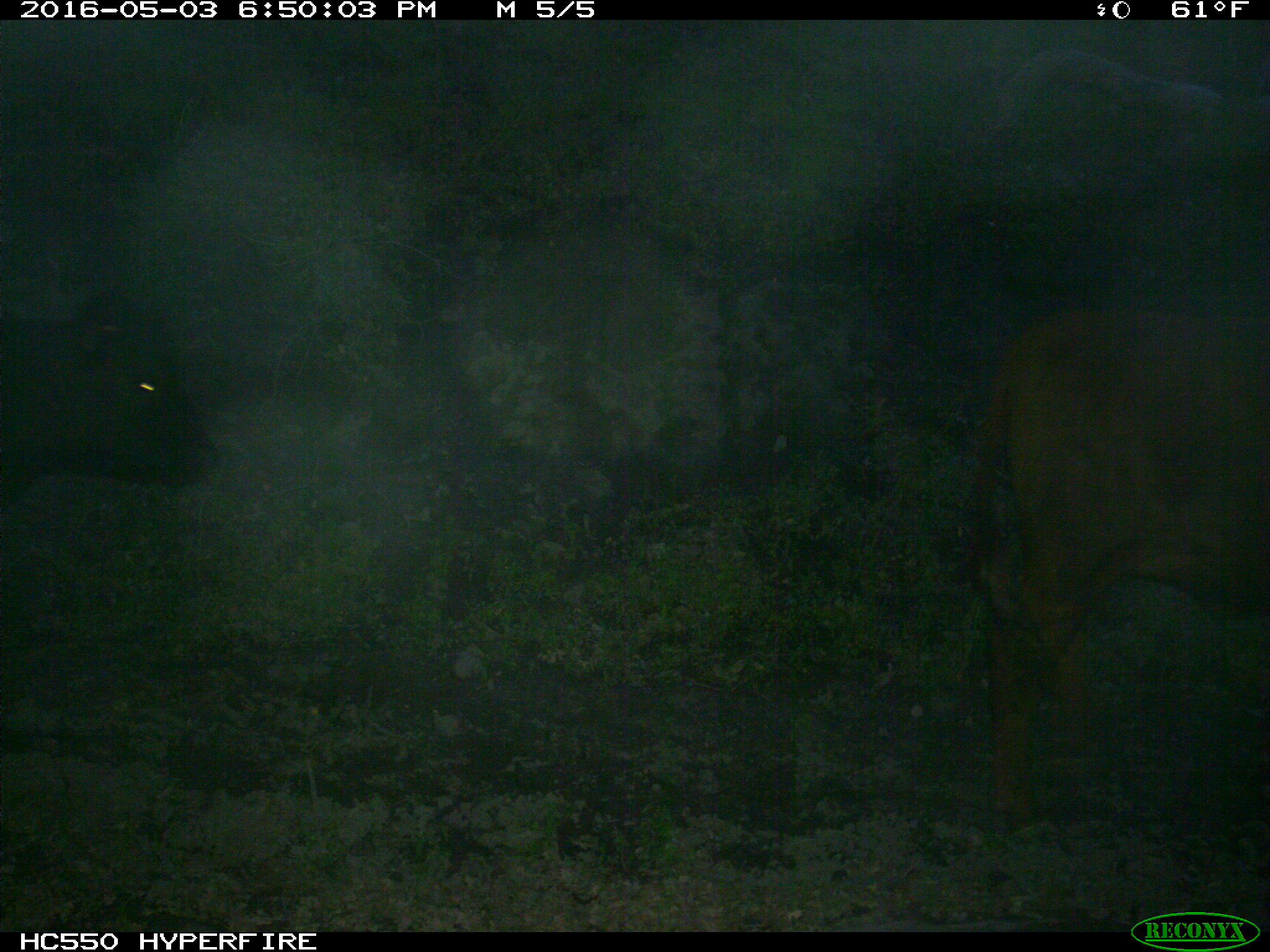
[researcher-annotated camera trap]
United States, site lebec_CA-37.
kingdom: Animalia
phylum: Chordata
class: Mammalia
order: Artiodactyla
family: Bovidae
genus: Bos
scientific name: Bos taurus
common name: domestic cow